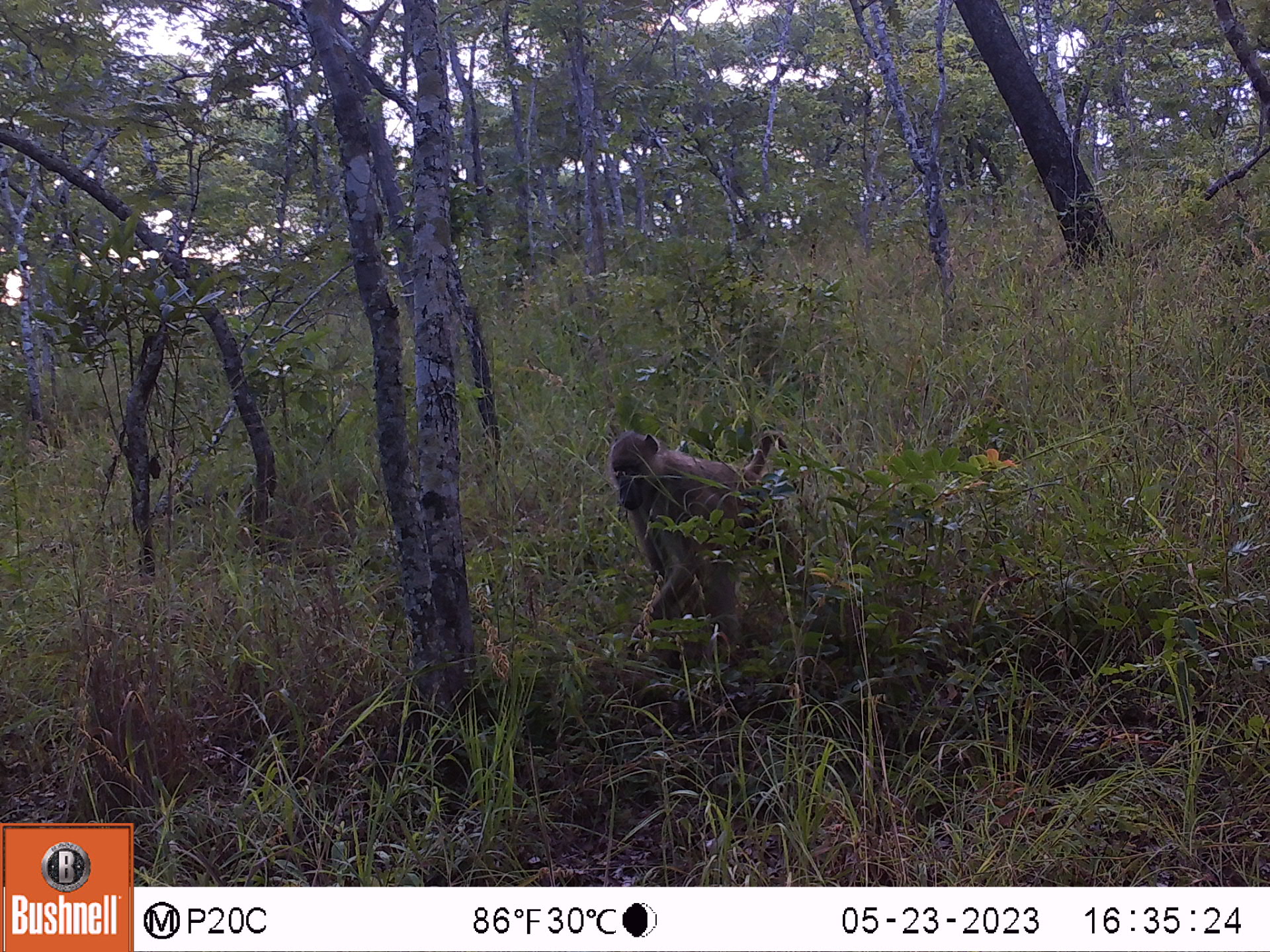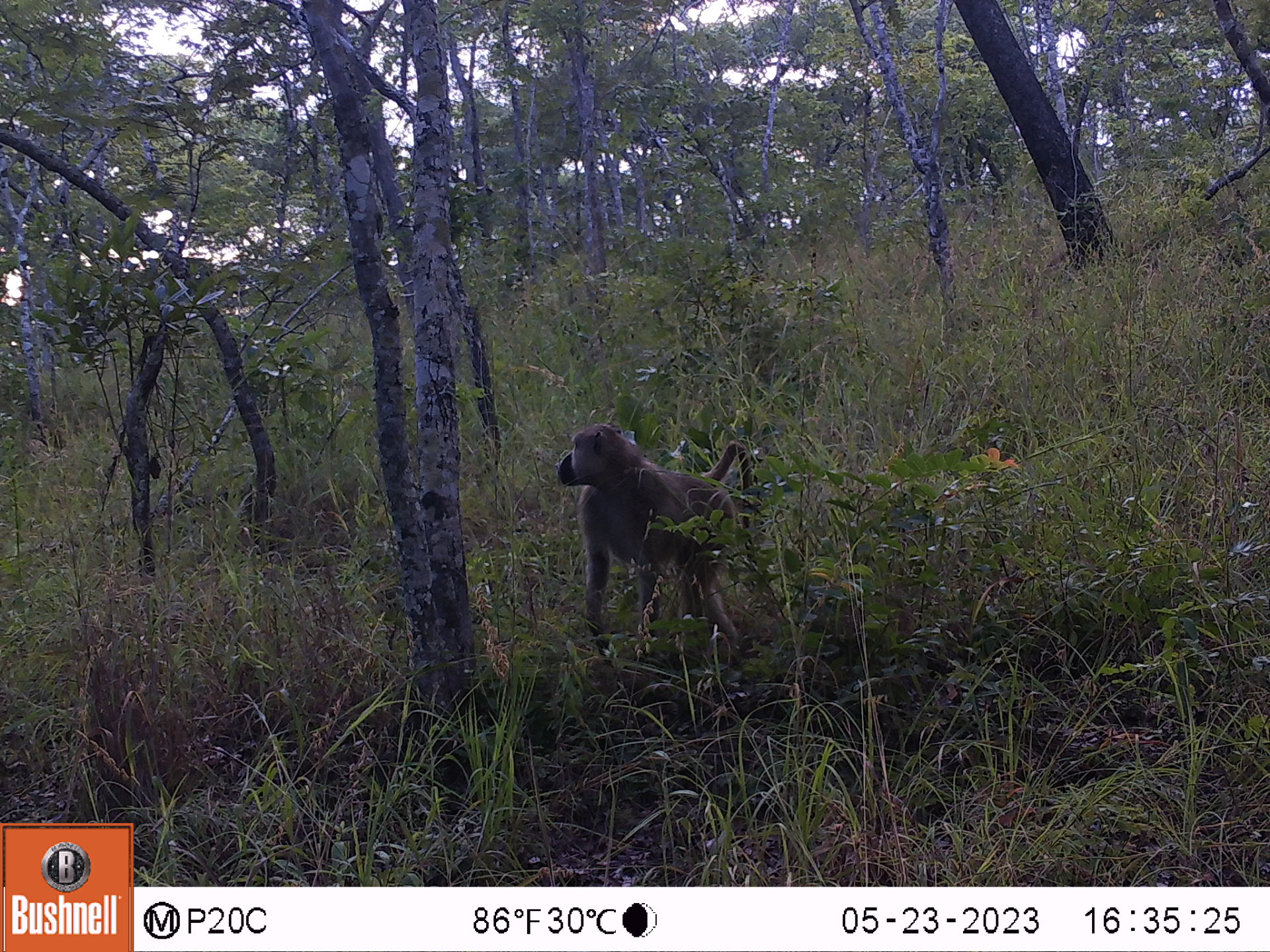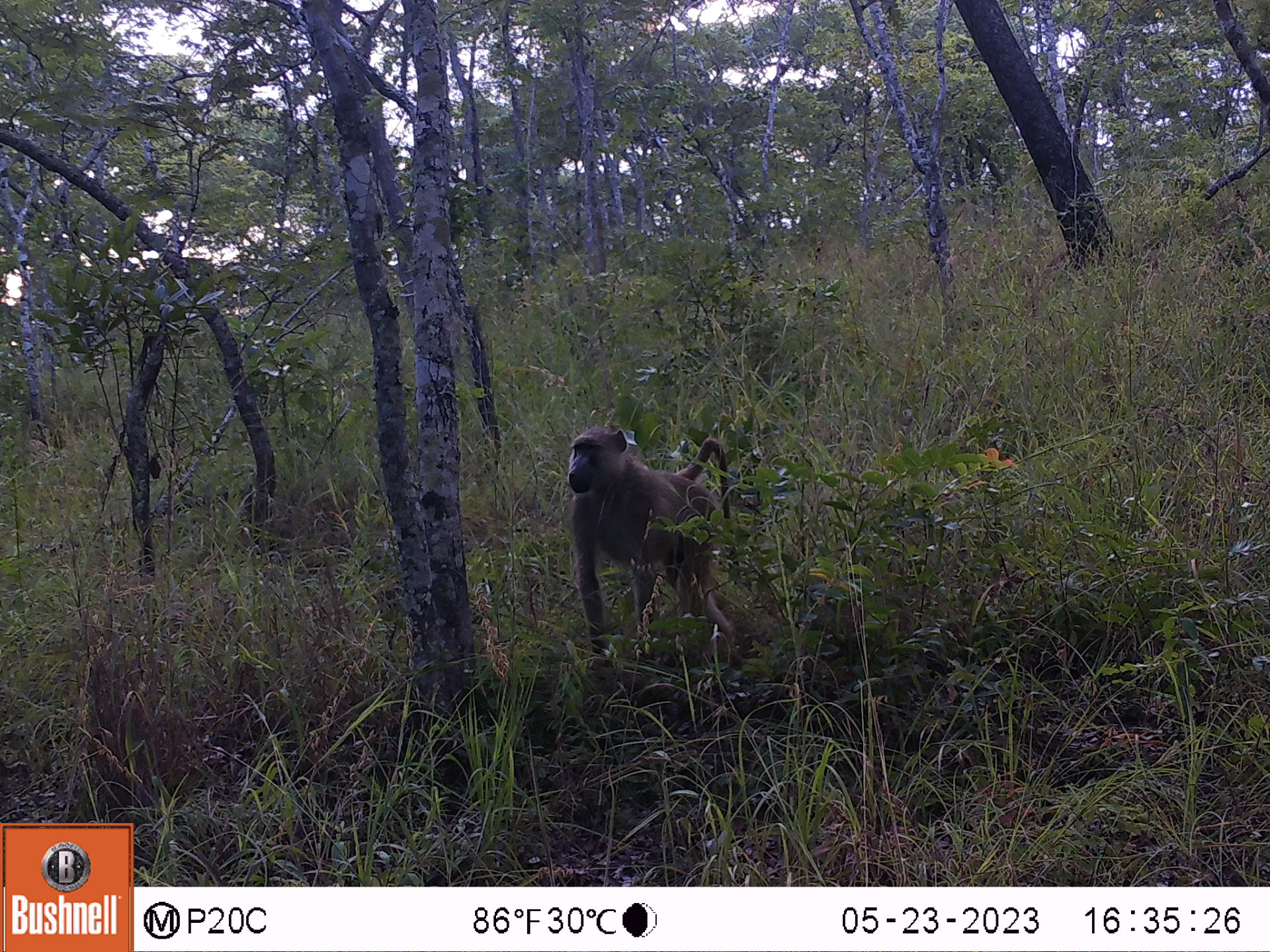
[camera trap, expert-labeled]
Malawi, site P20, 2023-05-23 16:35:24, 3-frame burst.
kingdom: Animalia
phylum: Chordata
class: Mammalia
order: Primates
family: Cercopithecidae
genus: Papio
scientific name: Papio cynocephalus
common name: yellow baboon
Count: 1.